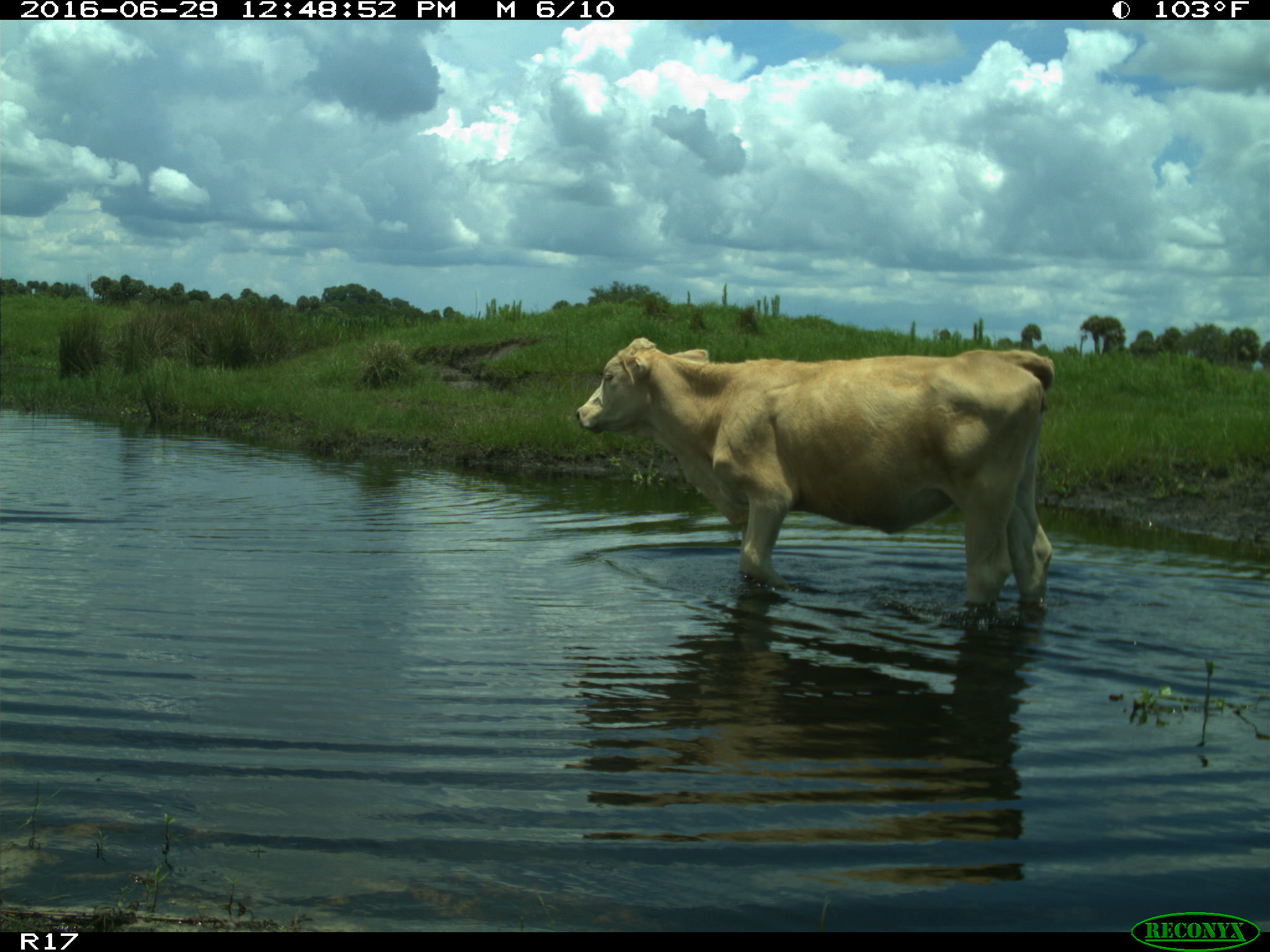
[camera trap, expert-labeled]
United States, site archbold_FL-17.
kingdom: Animalia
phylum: Chordata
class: Mammalia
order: Artiodactyla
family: Bovidae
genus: Bos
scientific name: Bos taurus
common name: domestic cow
Bos taurus (domestic cow).